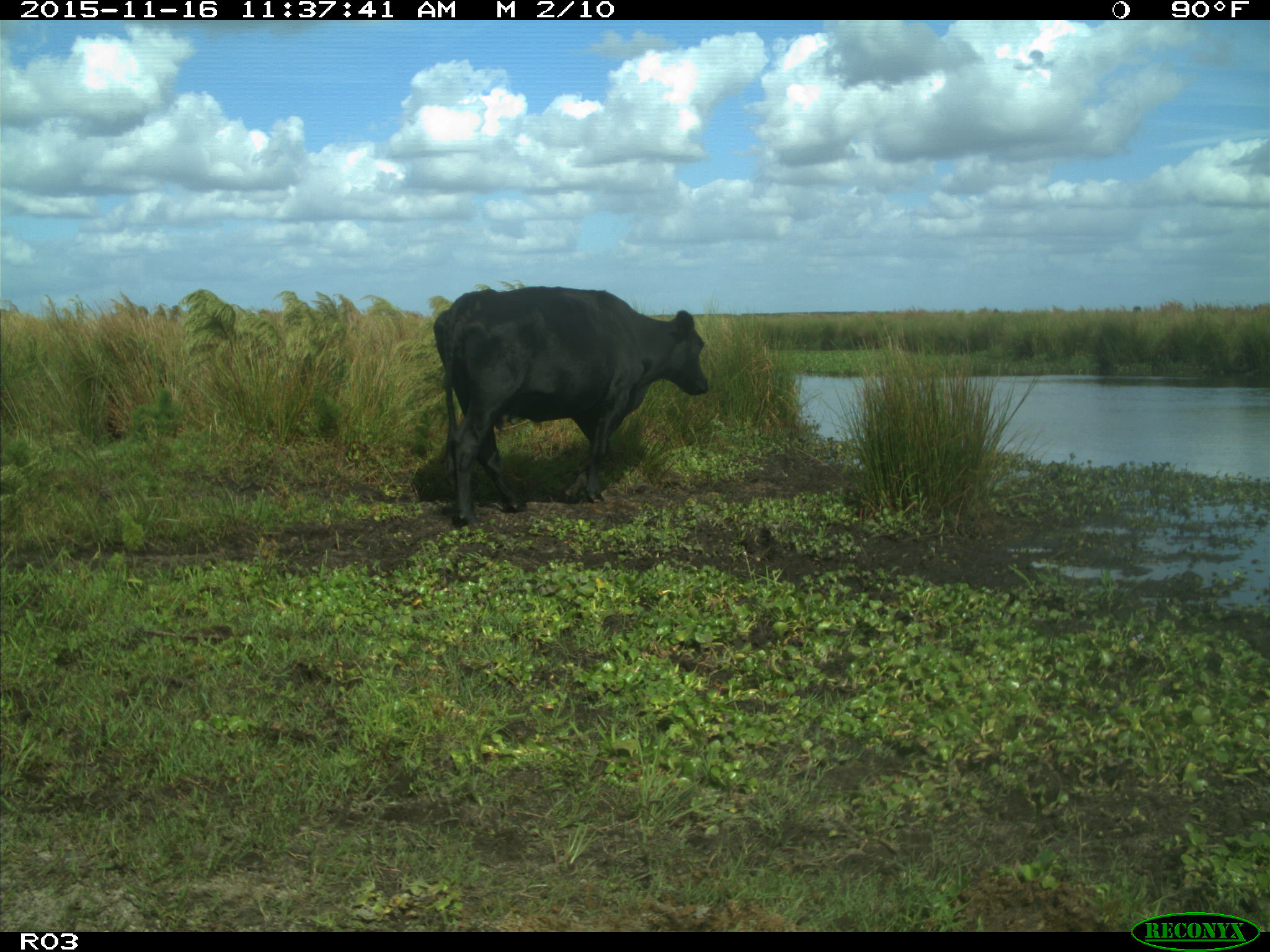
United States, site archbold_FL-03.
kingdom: Animalia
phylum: Chordata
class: Mammalia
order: Artiodactyla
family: Bovidae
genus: Bos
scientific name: Bos taurus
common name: domestic cow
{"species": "Bos taurus (domestic cow)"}